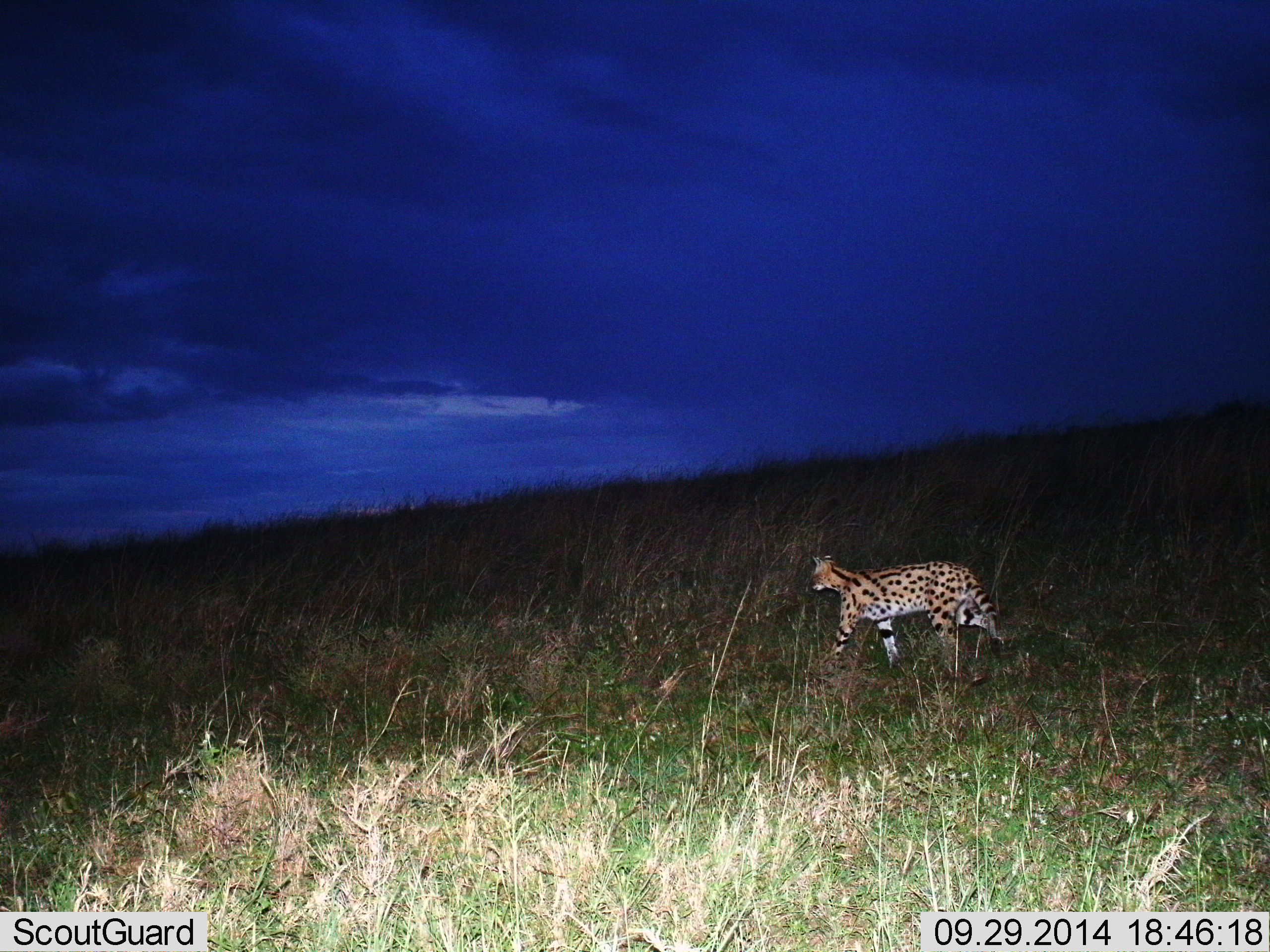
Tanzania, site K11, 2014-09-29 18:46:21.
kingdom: Animalia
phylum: Chordata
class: Mammalia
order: Carnivora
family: Felidae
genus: Leptailurus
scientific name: Leptailurus serval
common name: serval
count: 1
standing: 0%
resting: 0%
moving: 100%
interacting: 0%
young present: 0%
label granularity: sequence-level